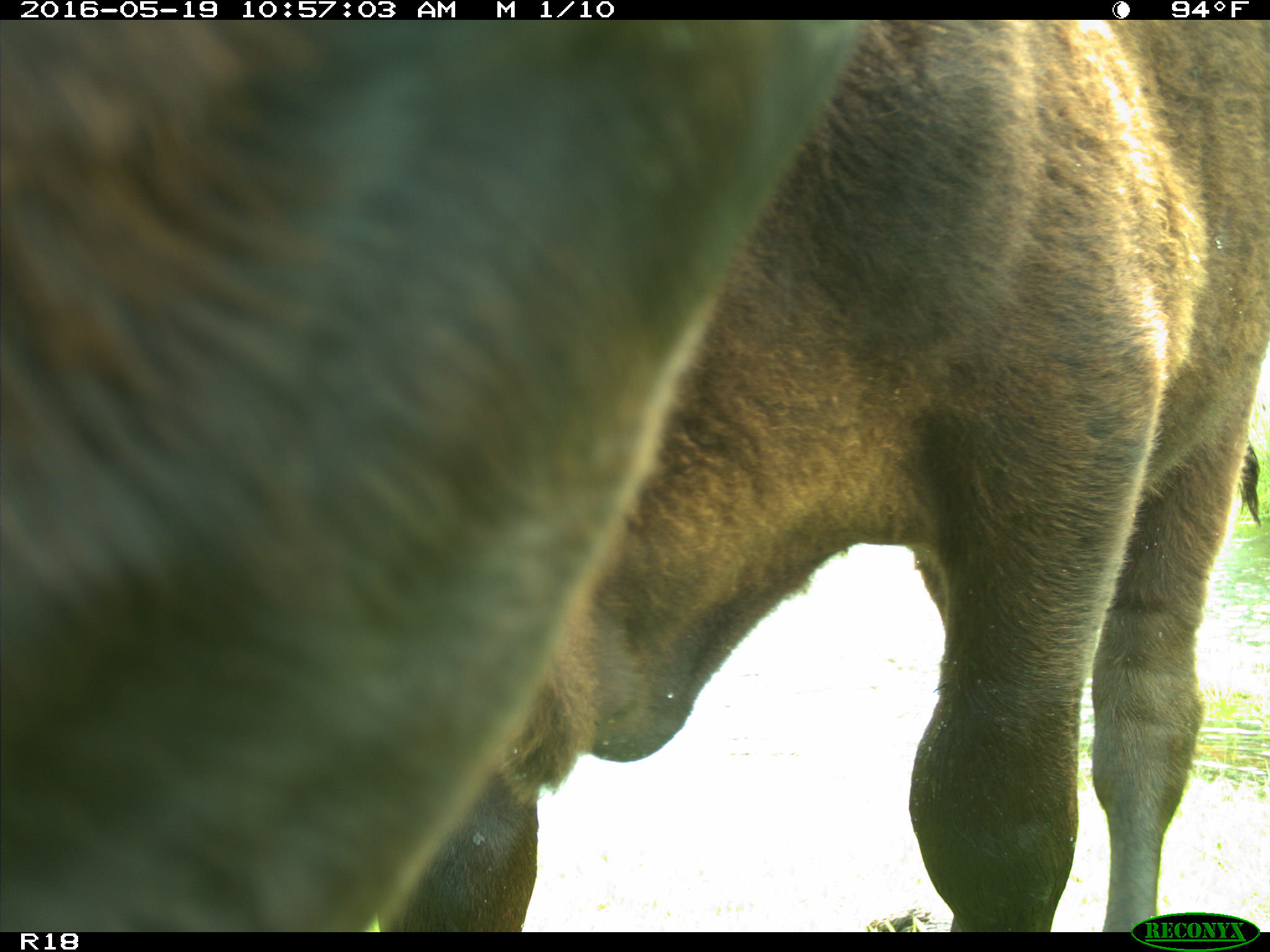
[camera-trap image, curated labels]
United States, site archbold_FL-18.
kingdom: Animalia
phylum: Chordata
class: Mammalia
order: Artiodactyla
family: Bovidae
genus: Bos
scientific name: Bos taurus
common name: domestic cow